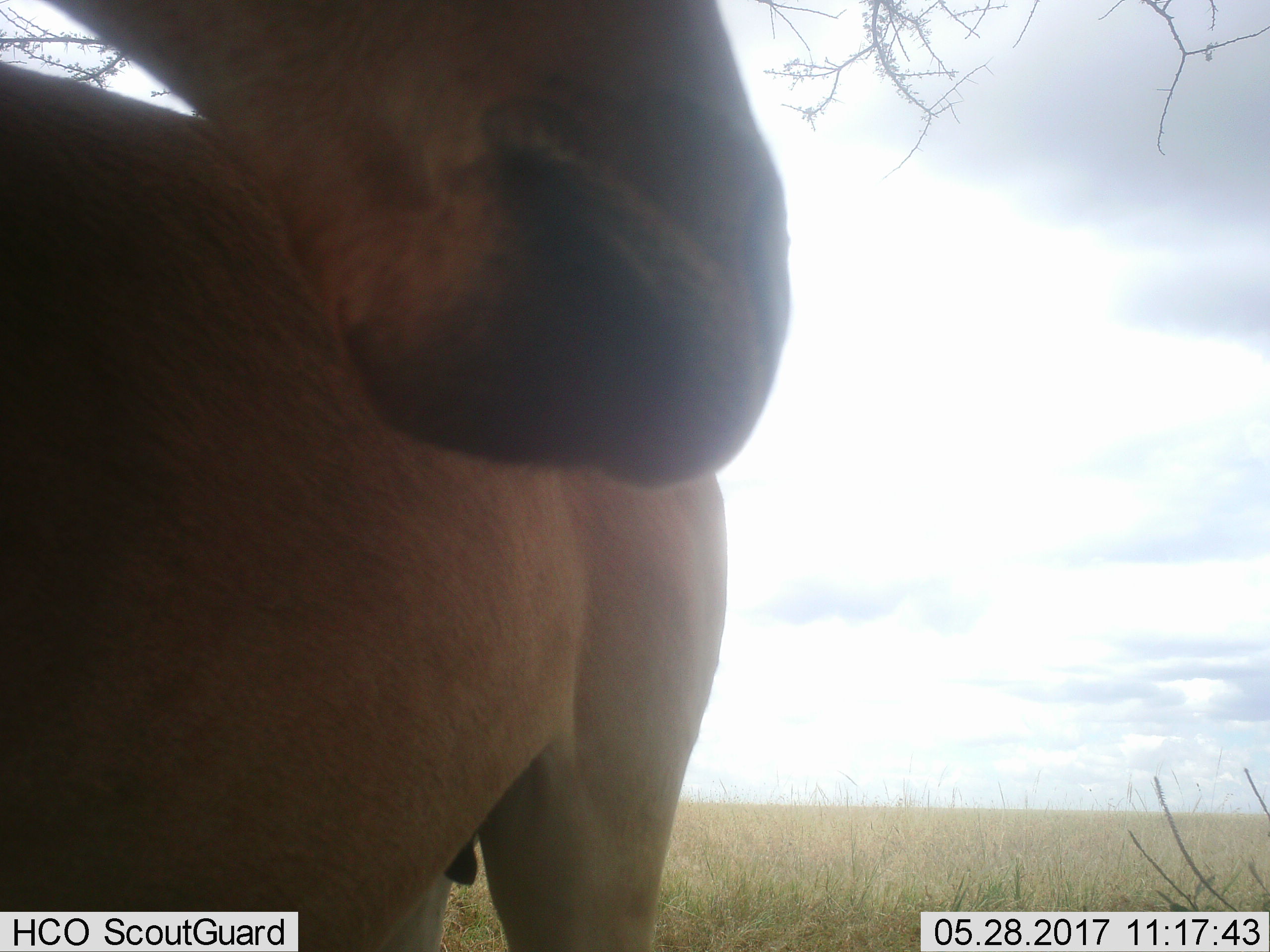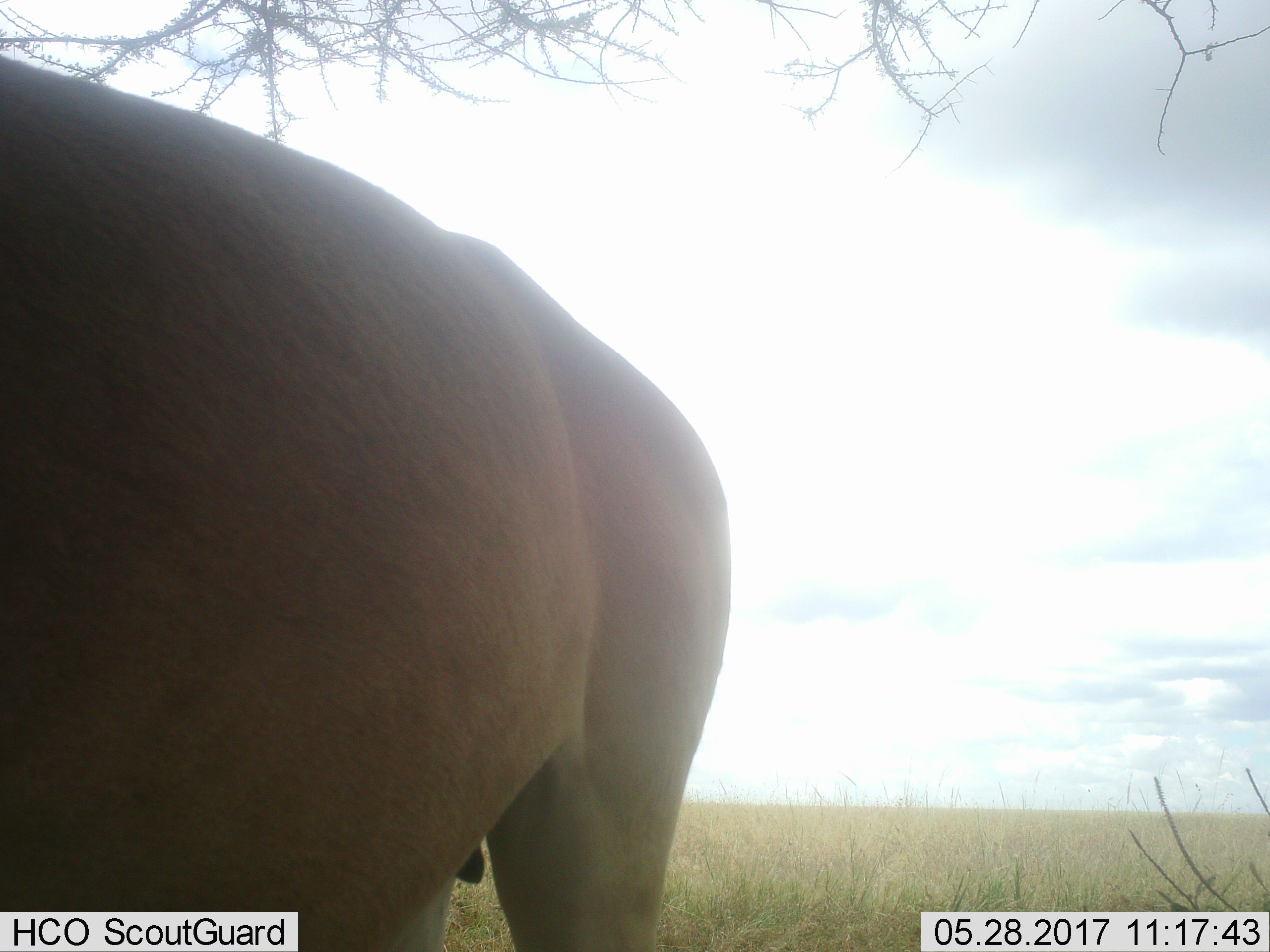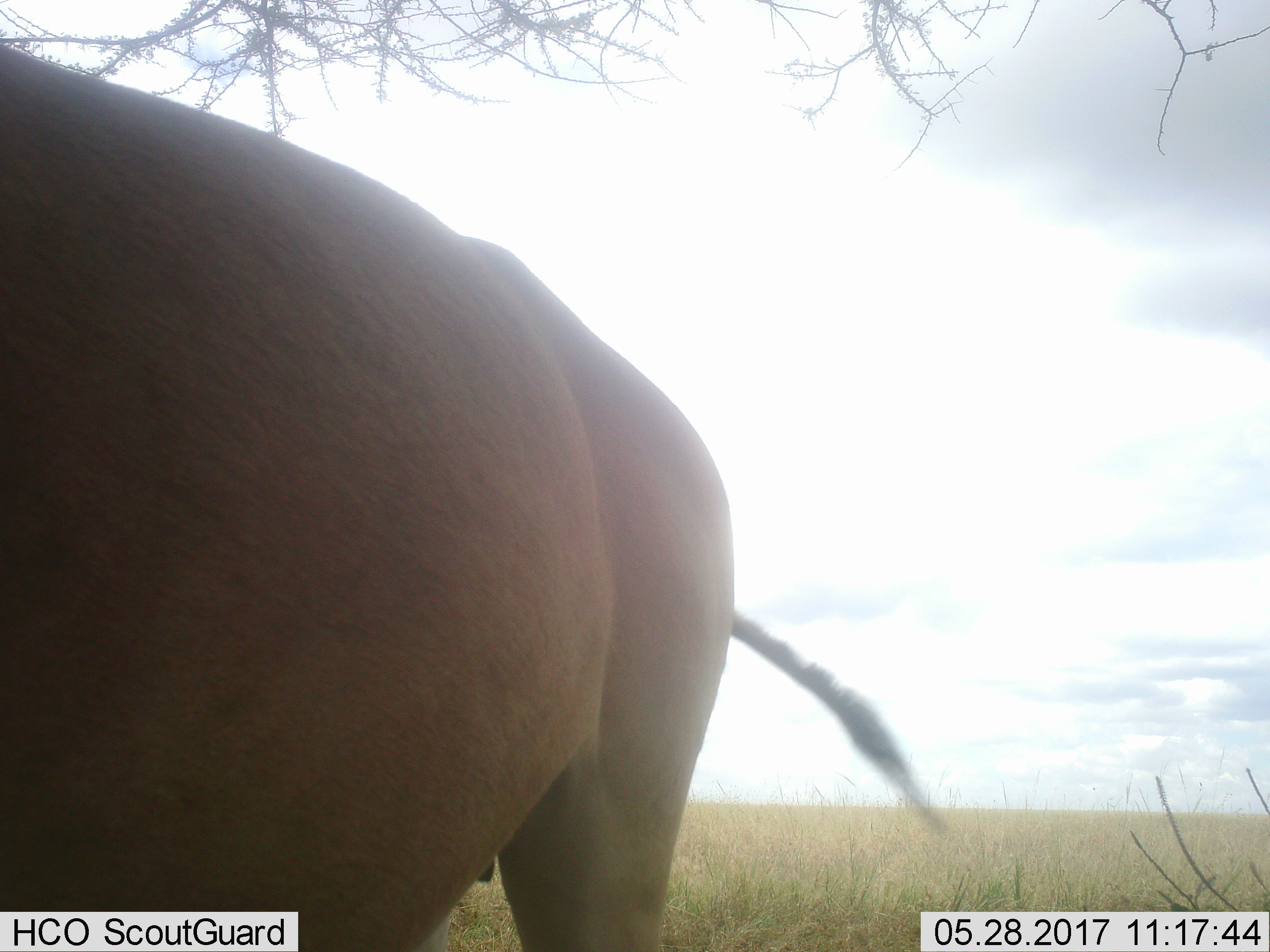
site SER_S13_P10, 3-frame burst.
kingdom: Animalia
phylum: Chordata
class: Mammalia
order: Artiodactyla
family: Bovidae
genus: Alcelaphus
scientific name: Alcelaphus buselaphus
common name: hartebeest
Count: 1.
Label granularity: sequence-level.